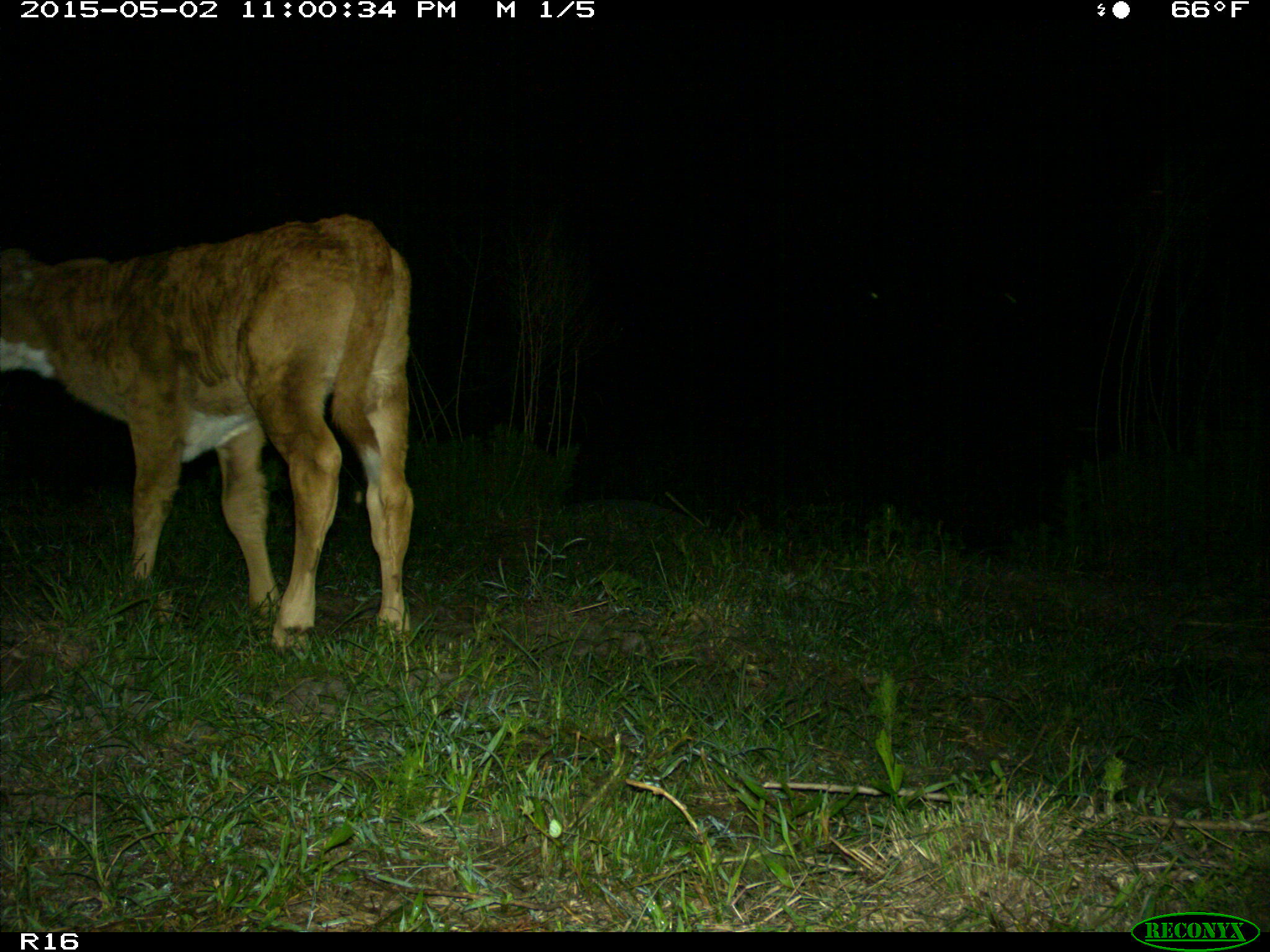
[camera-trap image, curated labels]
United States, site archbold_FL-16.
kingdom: Animalia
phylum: Chordata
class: Mammalia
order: Artiodactyla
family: Bovidae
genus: Bos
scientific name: Bos taurus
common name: domestic cow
Bos taurus (domestic cow).